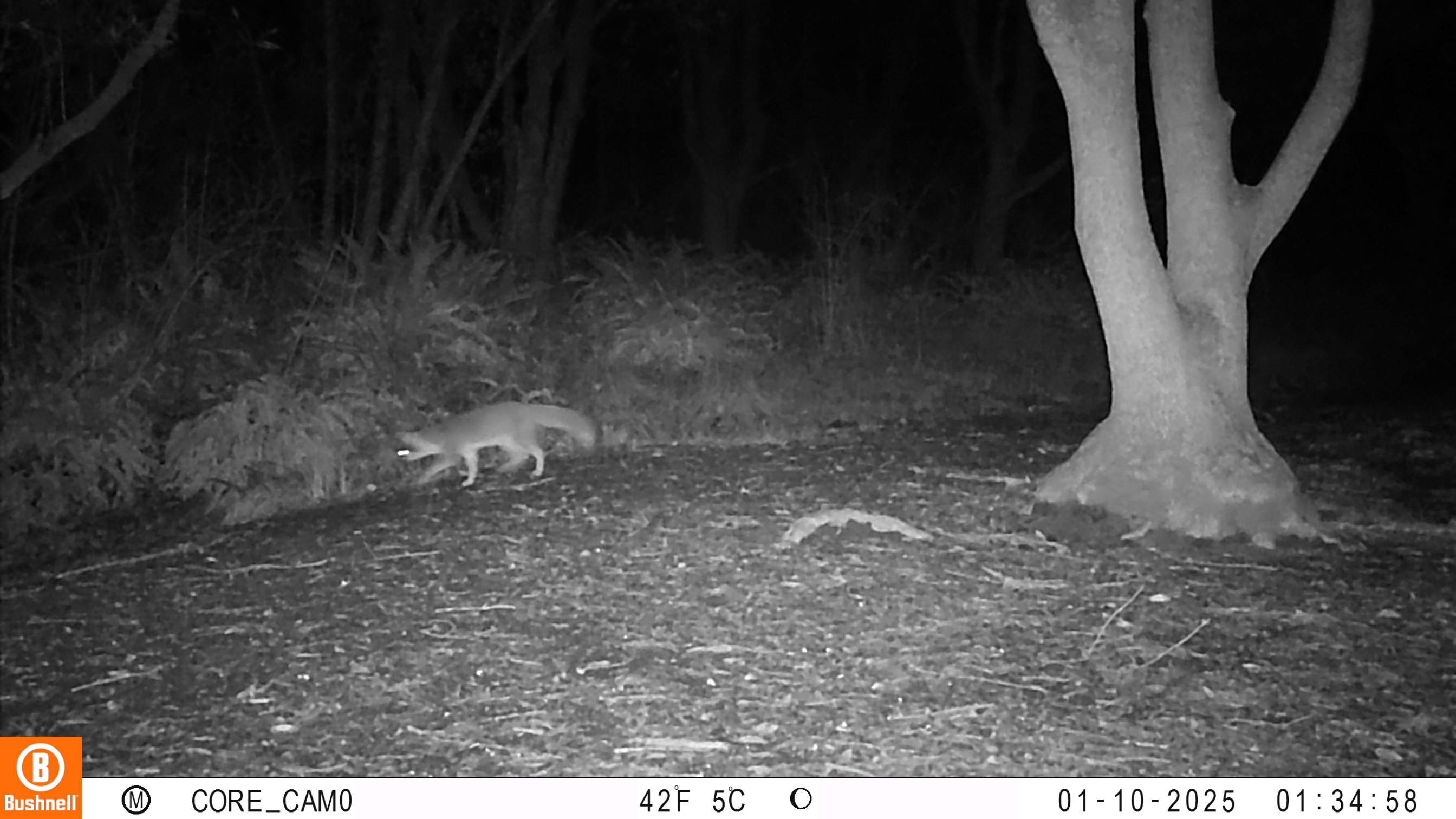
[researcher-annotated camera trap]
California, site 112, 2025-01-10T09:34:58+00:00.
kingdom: Animalia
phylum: Chordata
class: Mammalia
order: Carnivora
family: Canidae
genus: Urocyon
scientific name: Urocyon cinereoargenteus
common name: gray fox